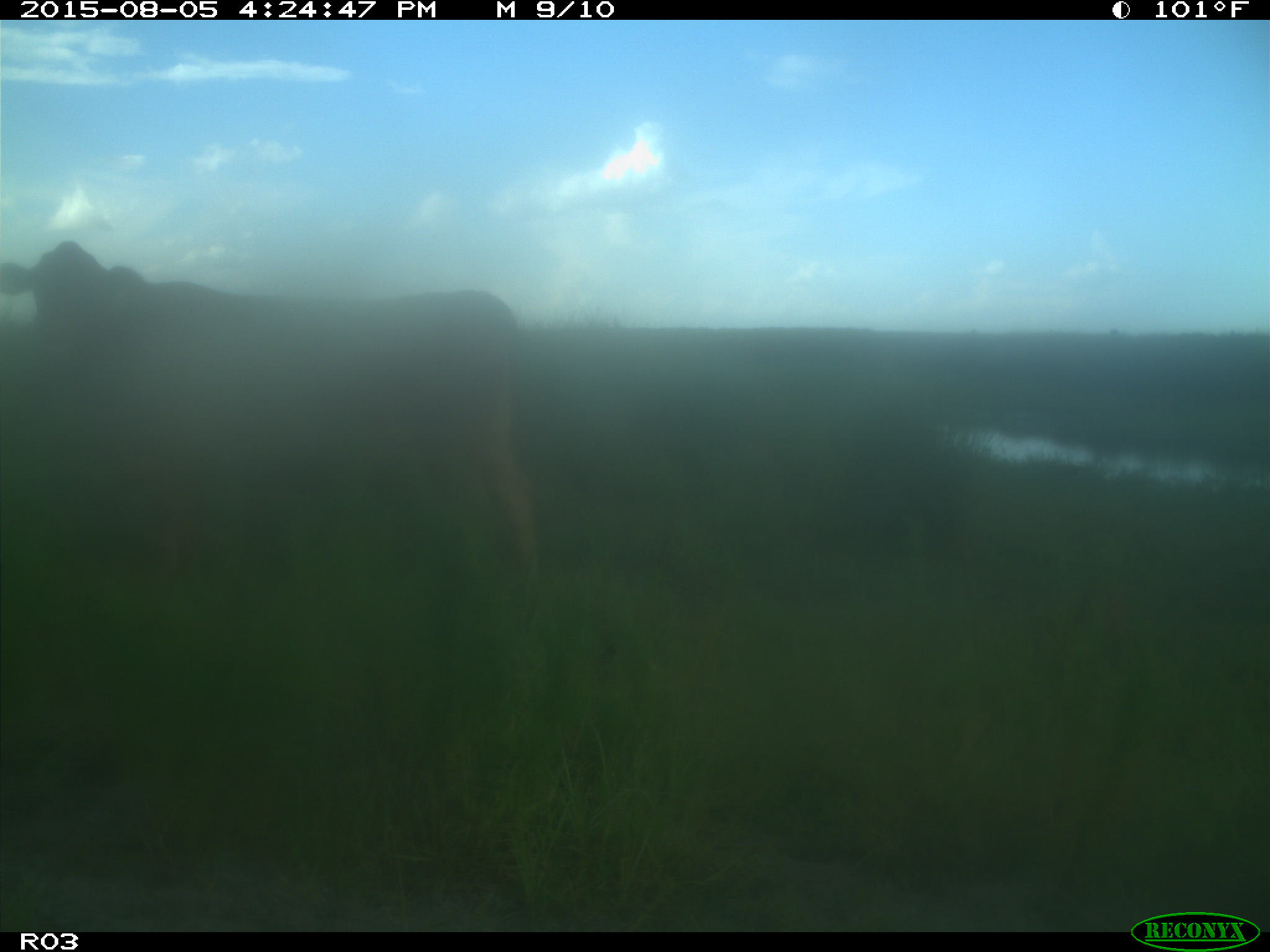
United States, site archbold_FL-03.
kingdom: Animalia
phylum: Chordata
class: Mammalia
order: Artiodactyla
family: Bovidae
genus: Bos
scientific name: Bos taurus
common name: domestic cow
Bos taurus (domestic cow).